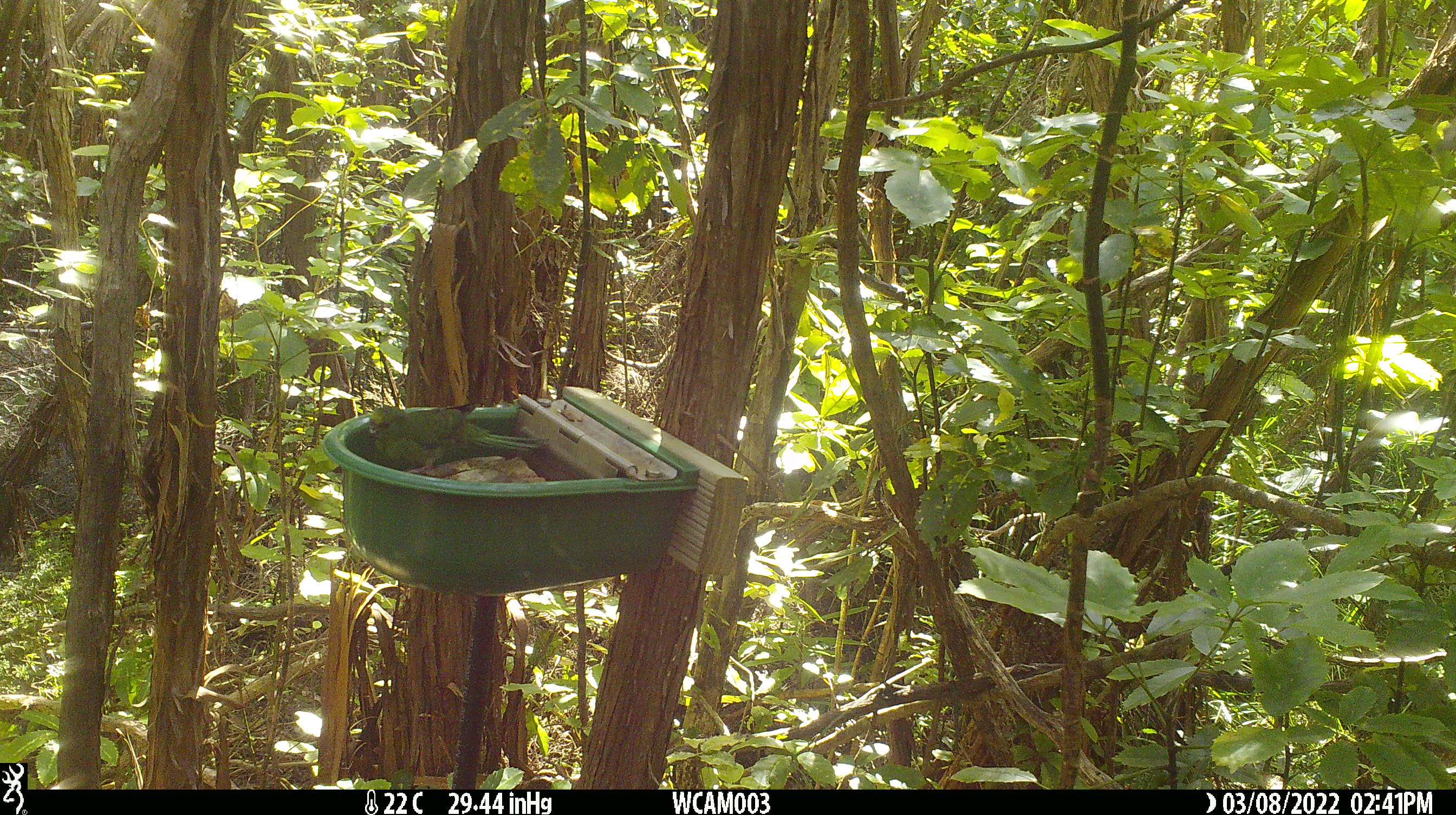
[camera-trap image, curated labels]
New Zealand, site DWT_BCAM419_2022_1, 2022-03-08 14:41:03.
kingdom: Animalia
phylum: Chordata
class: Aves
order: Psittaciformes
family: Psittaculidae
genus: Cyanoramphus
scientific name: Cyanoramphus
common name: parakeet